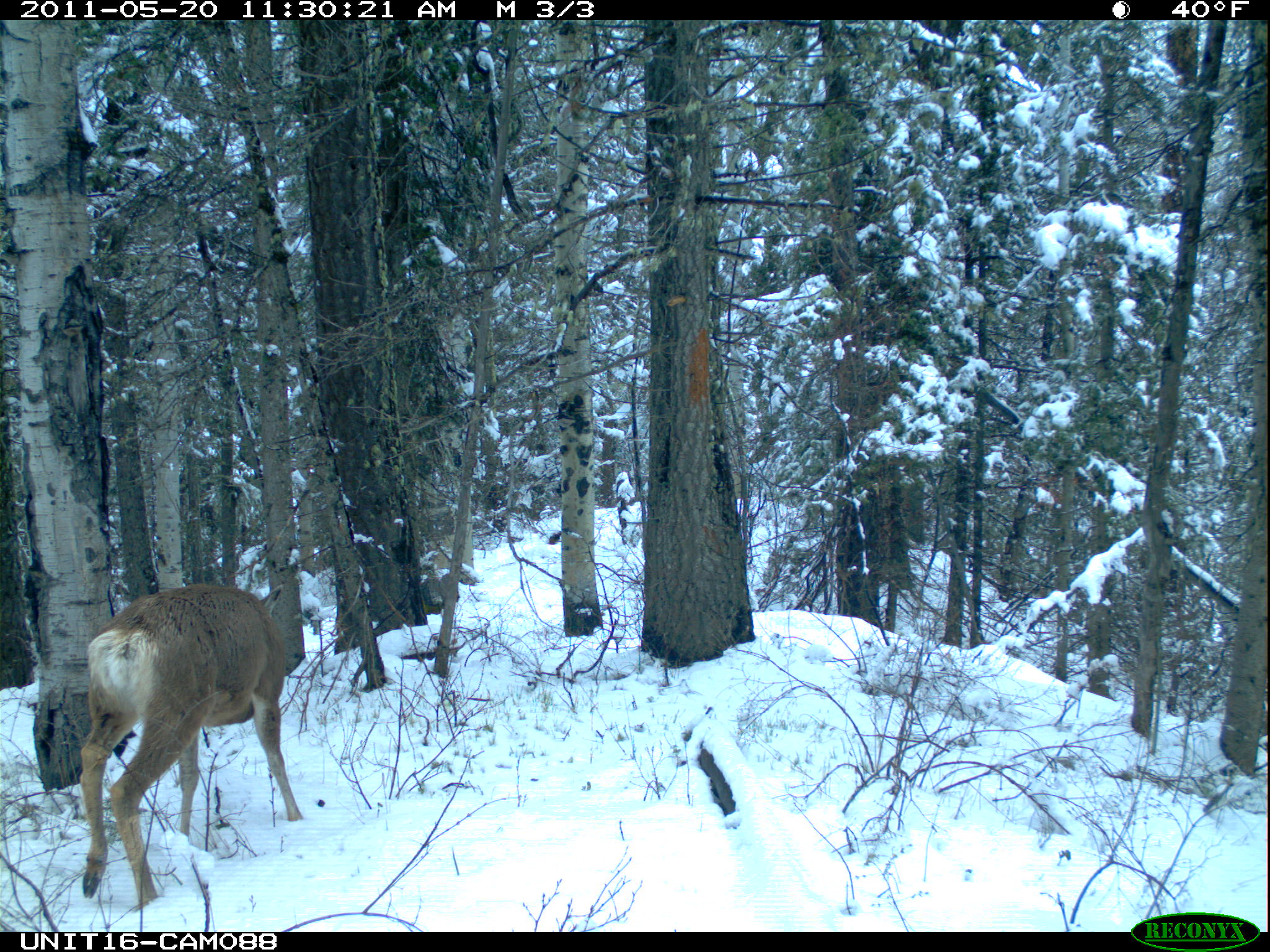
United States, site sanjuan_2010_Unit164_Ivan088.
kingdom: Animalia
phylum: Chordata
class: Mammalia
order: Artiodactyla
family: Cervidae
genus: Odocoileus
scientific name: Odocoileus hemionus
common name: mule deer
Odocoileus hemionus (mule deer).